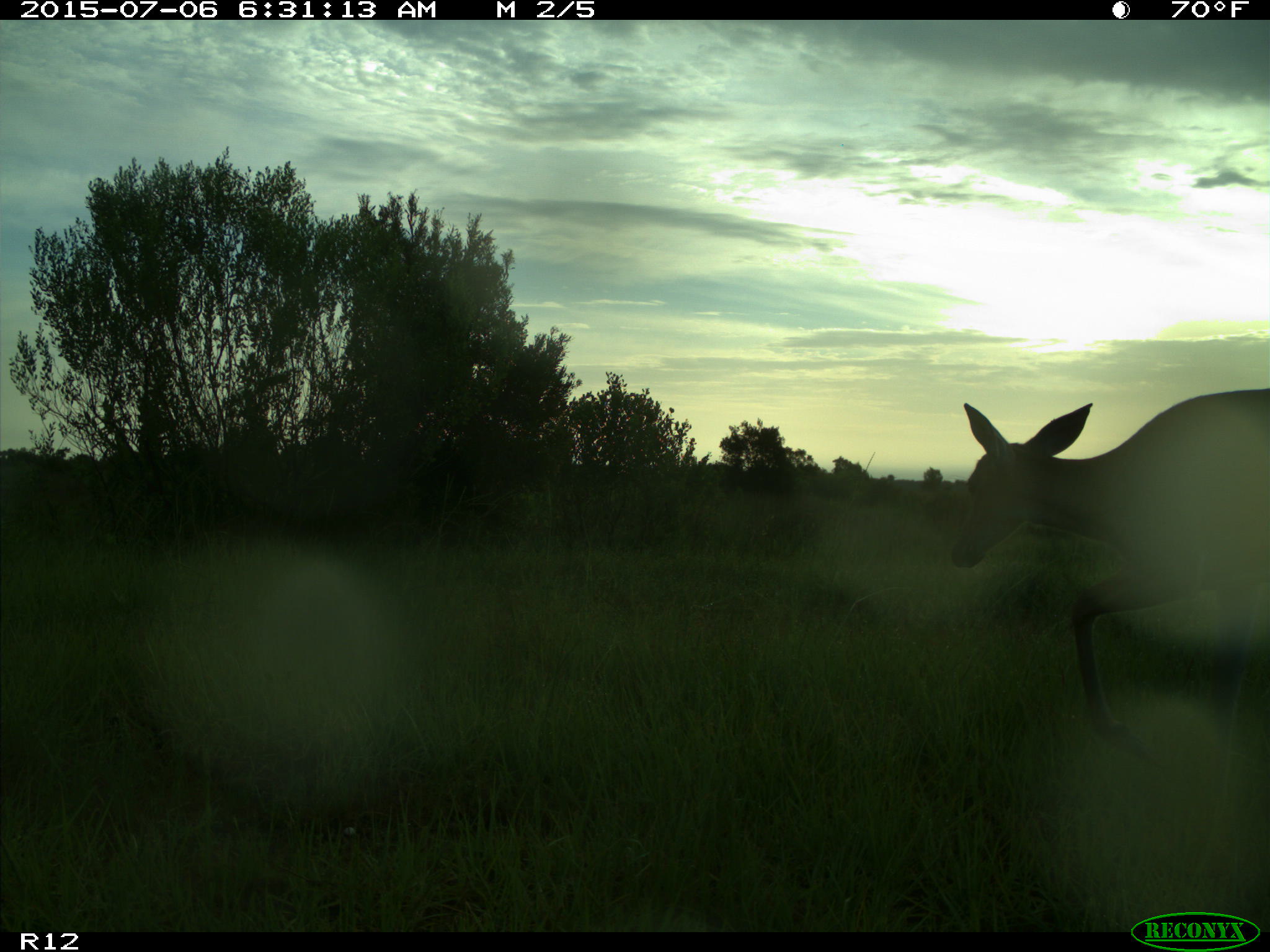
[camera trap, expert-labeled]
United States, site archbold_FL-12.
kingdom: Animalia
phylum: Chordata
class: Mammalia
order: Artiodactyla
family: Cervidae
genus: Odocoileus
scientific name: Odocoileus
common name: deer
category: unidentified deer